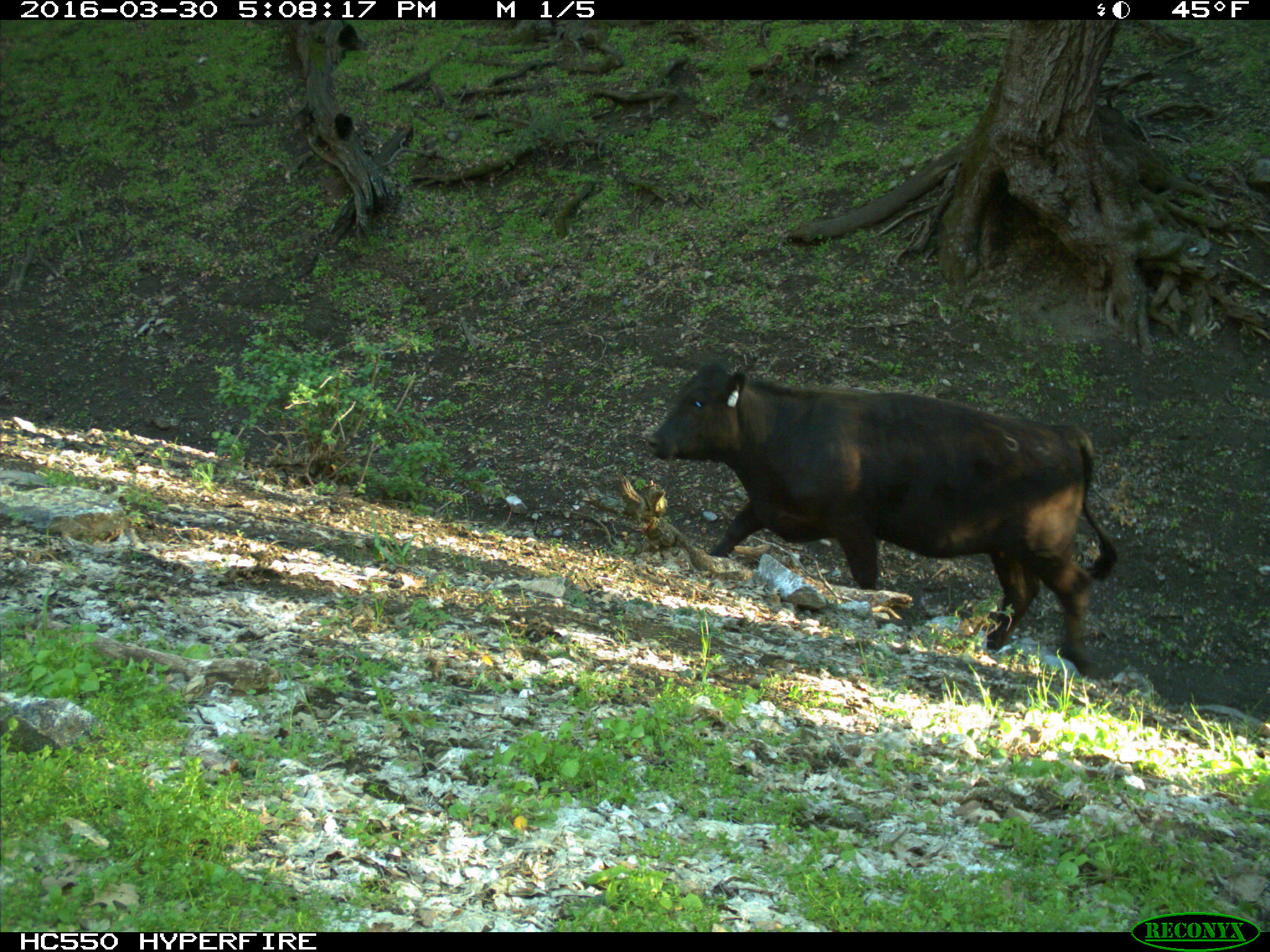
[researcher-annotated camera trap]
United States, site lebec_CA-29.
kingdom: Animalia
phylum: Chordata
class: Mammalia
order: Artiodactyla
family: Bovidae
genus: Bos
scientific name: Bos taurus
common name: domestic cow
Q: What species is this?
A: Bos taurus (domestic cow).